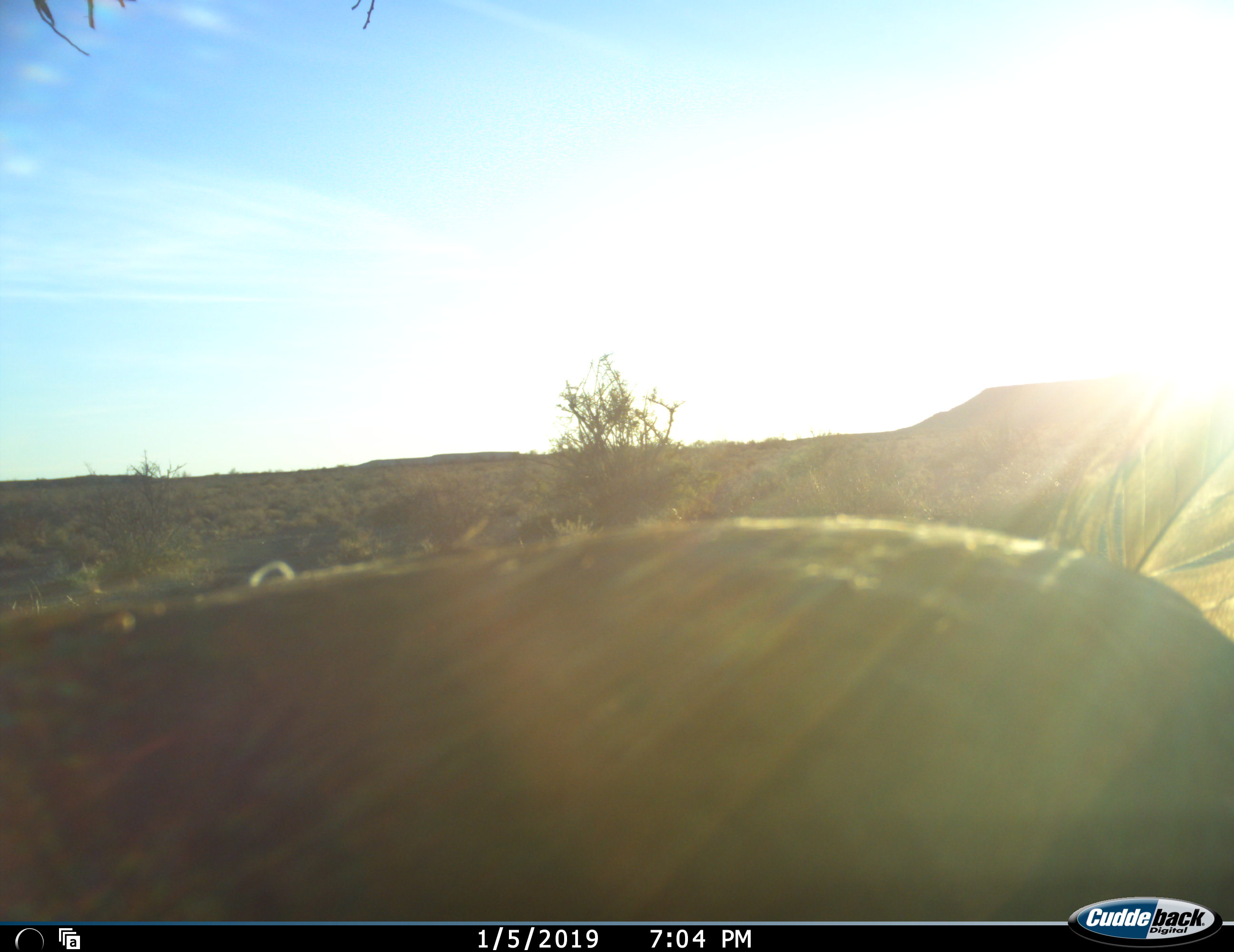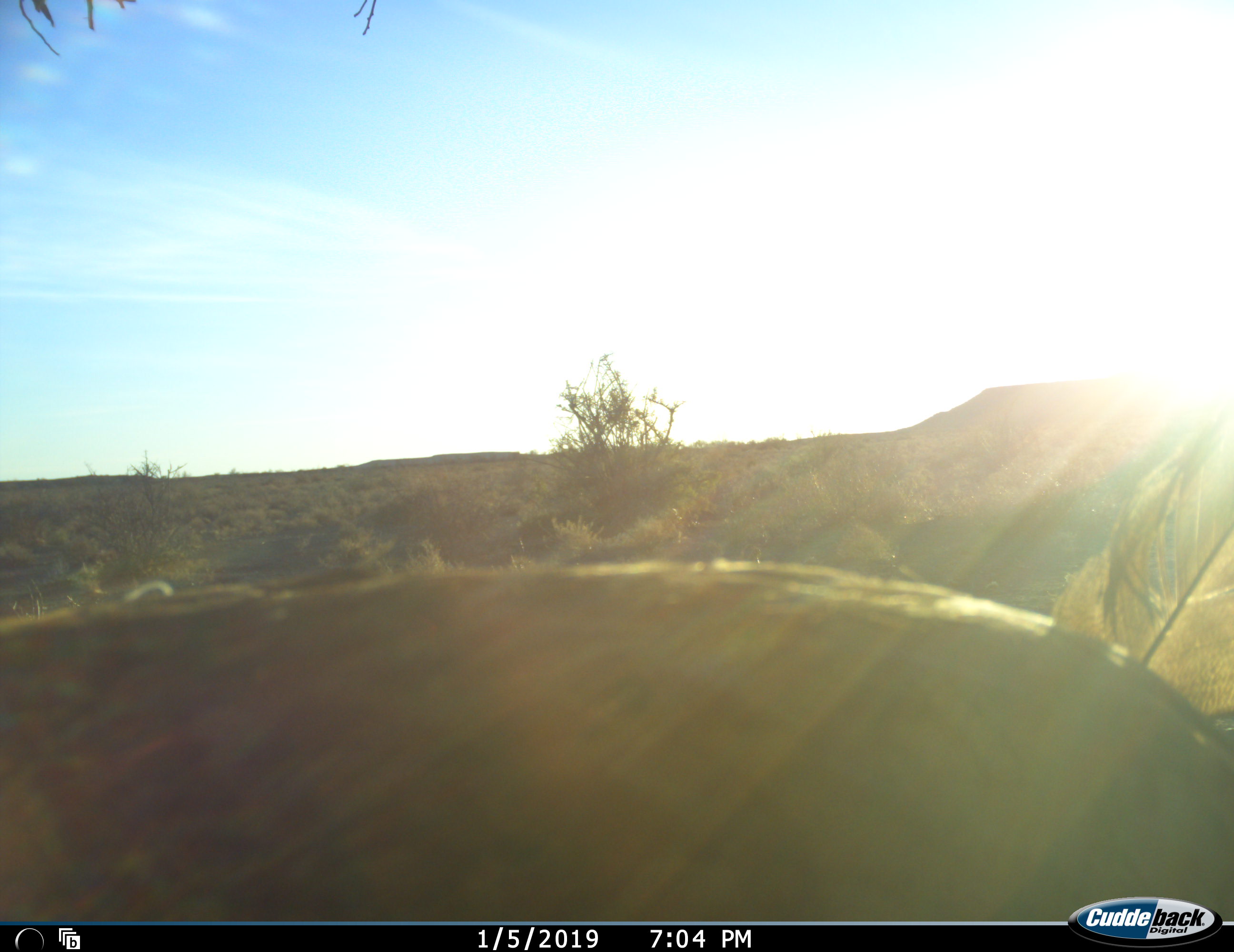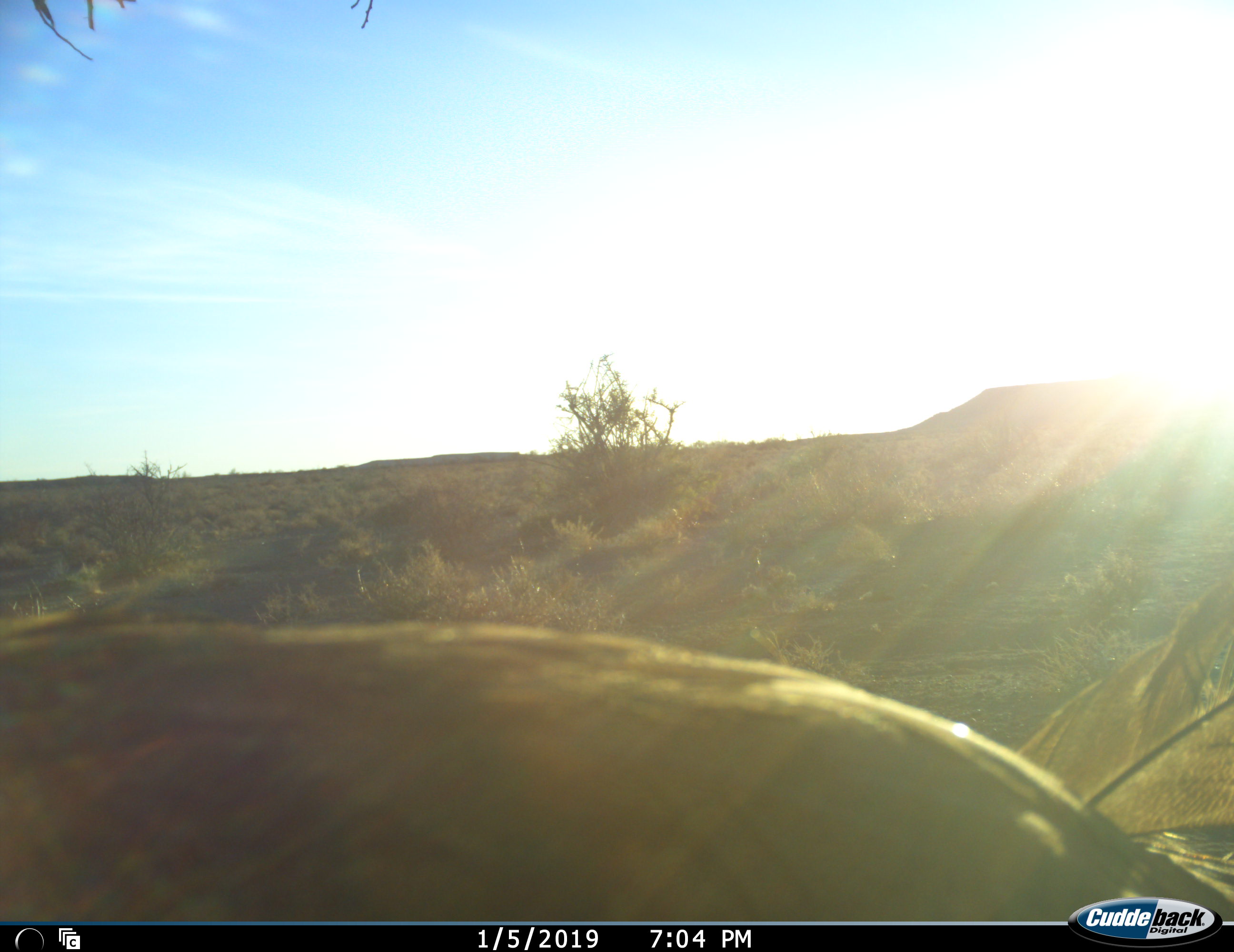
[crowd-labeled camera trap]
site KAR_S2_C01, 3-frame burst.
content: unidentified animal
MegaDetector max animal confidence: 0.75